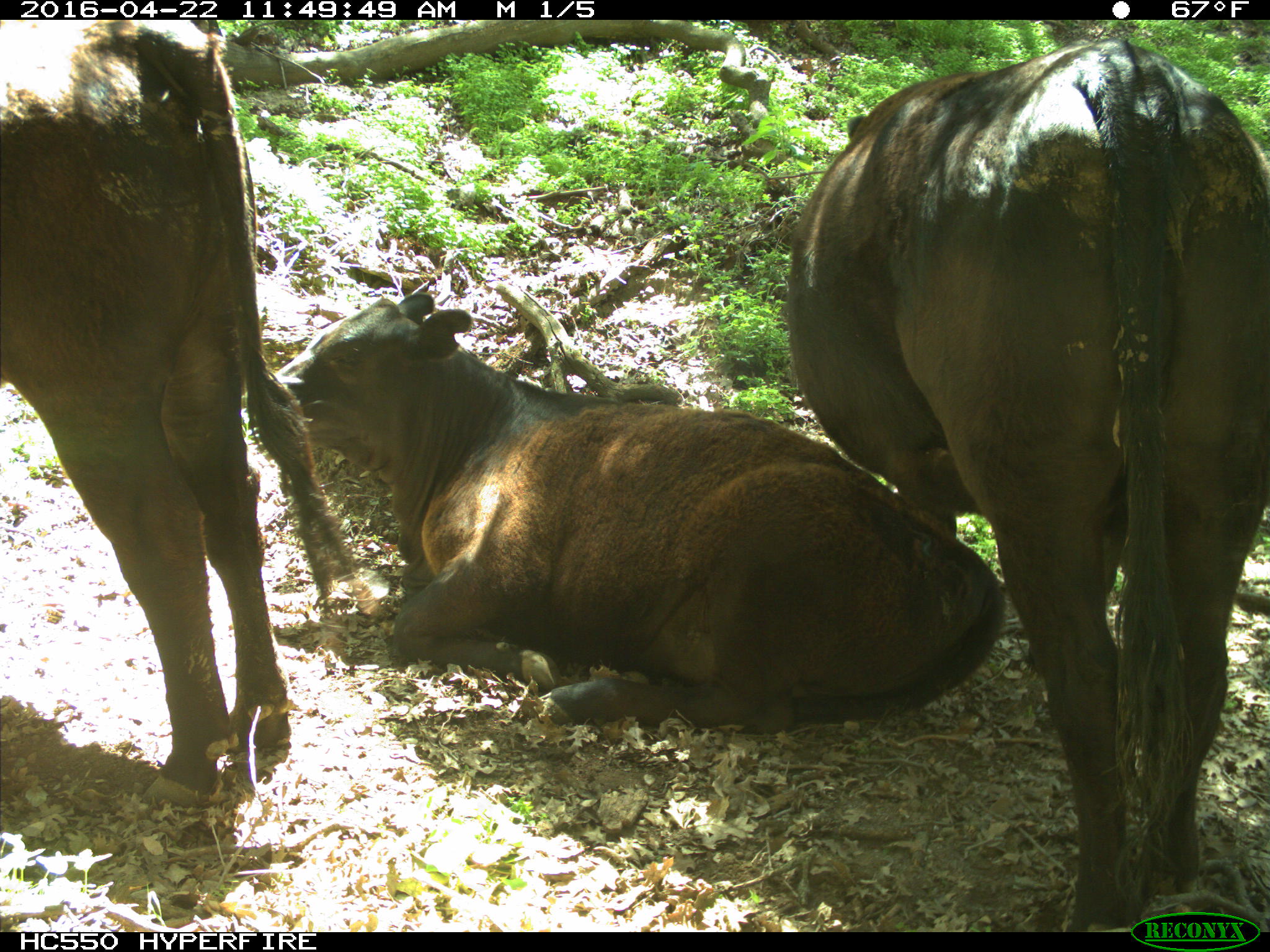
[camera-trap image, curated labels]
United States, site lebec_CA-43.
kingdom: Animalia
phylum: Chordata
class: Mammalia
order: Artiodactyla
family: Bovidae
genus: Bos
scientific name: Bos taurus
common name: domestic cow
Bos taurus (domestic cow).